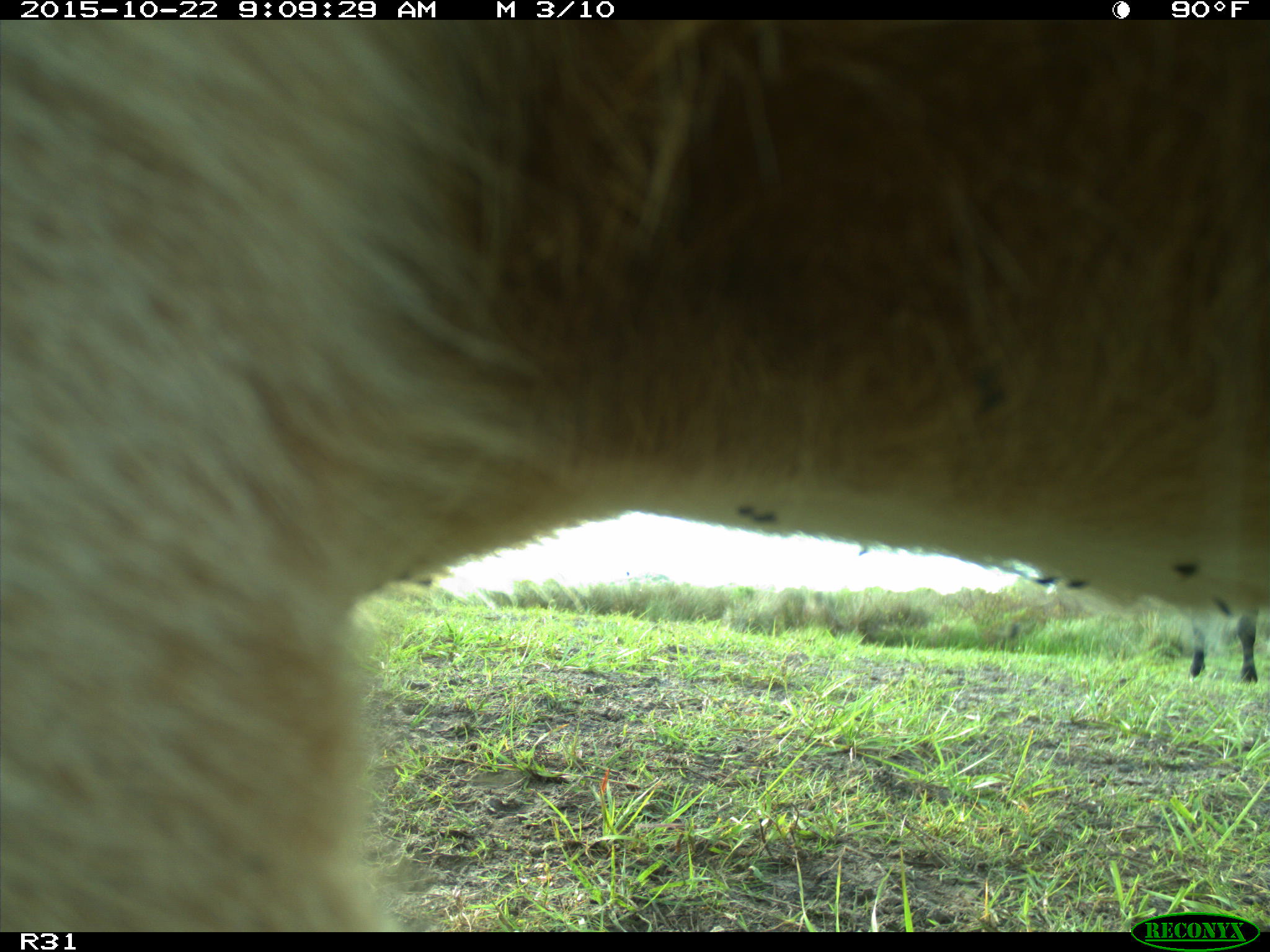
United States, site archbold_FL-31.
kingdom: Animalia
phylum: Chordata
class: Mammalia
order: Artiodactyla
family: Bovidae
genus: Bos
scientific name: Bos taurus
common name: domestic cow